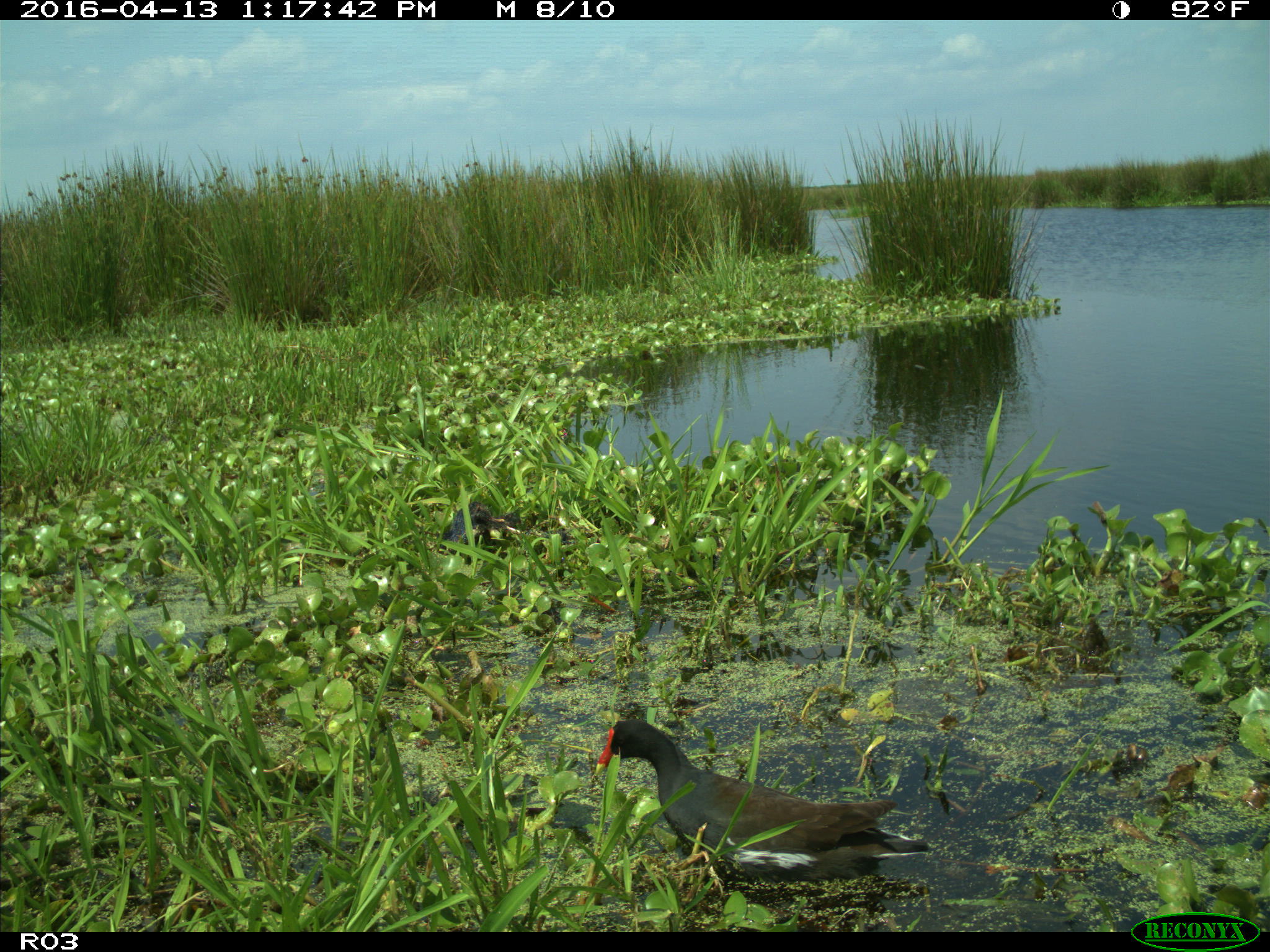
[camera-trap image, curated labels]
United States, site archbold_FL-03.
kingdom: Animalia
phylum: Chordata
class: Aves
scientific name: Aves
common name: birds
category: unidentified bird